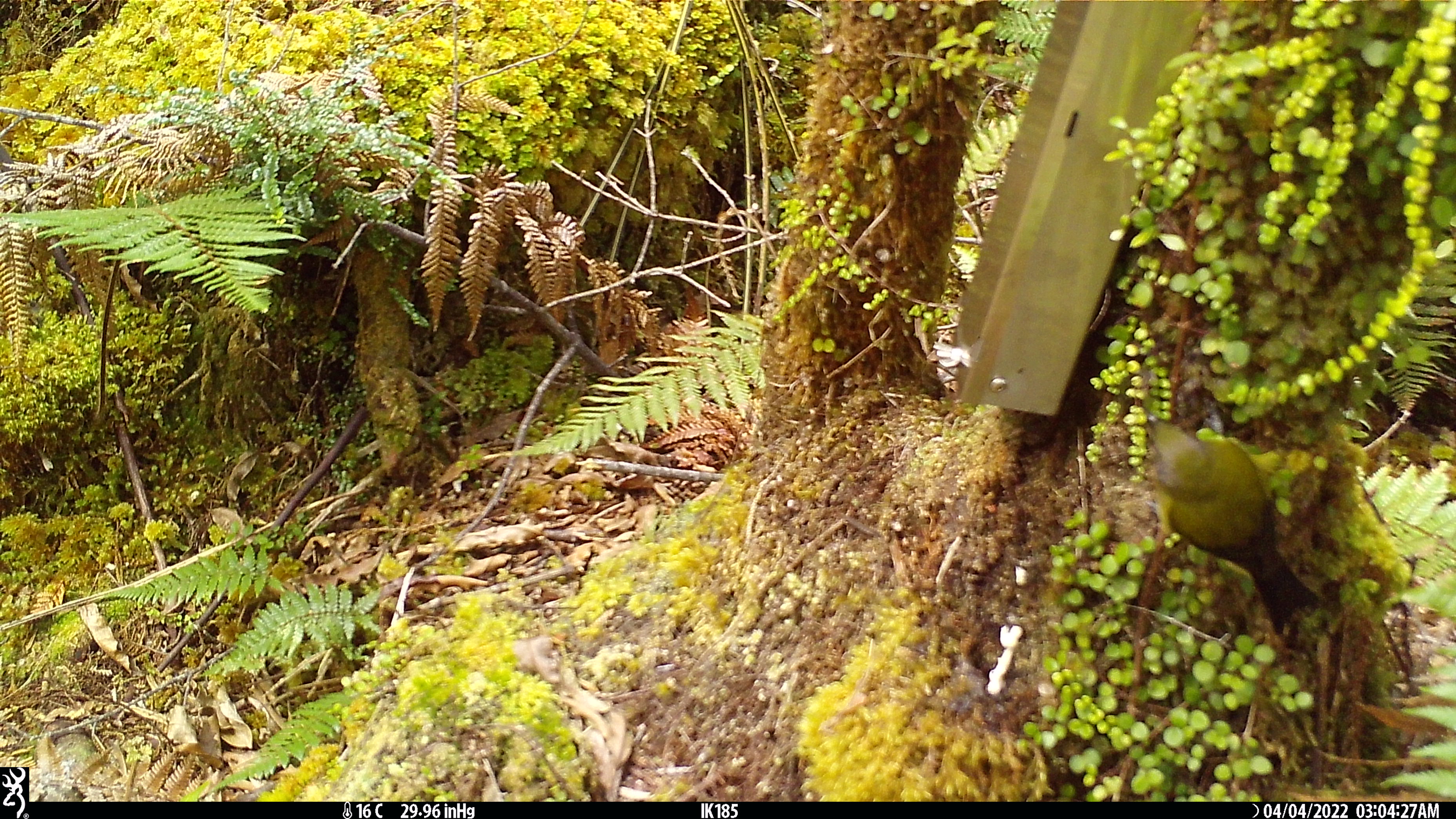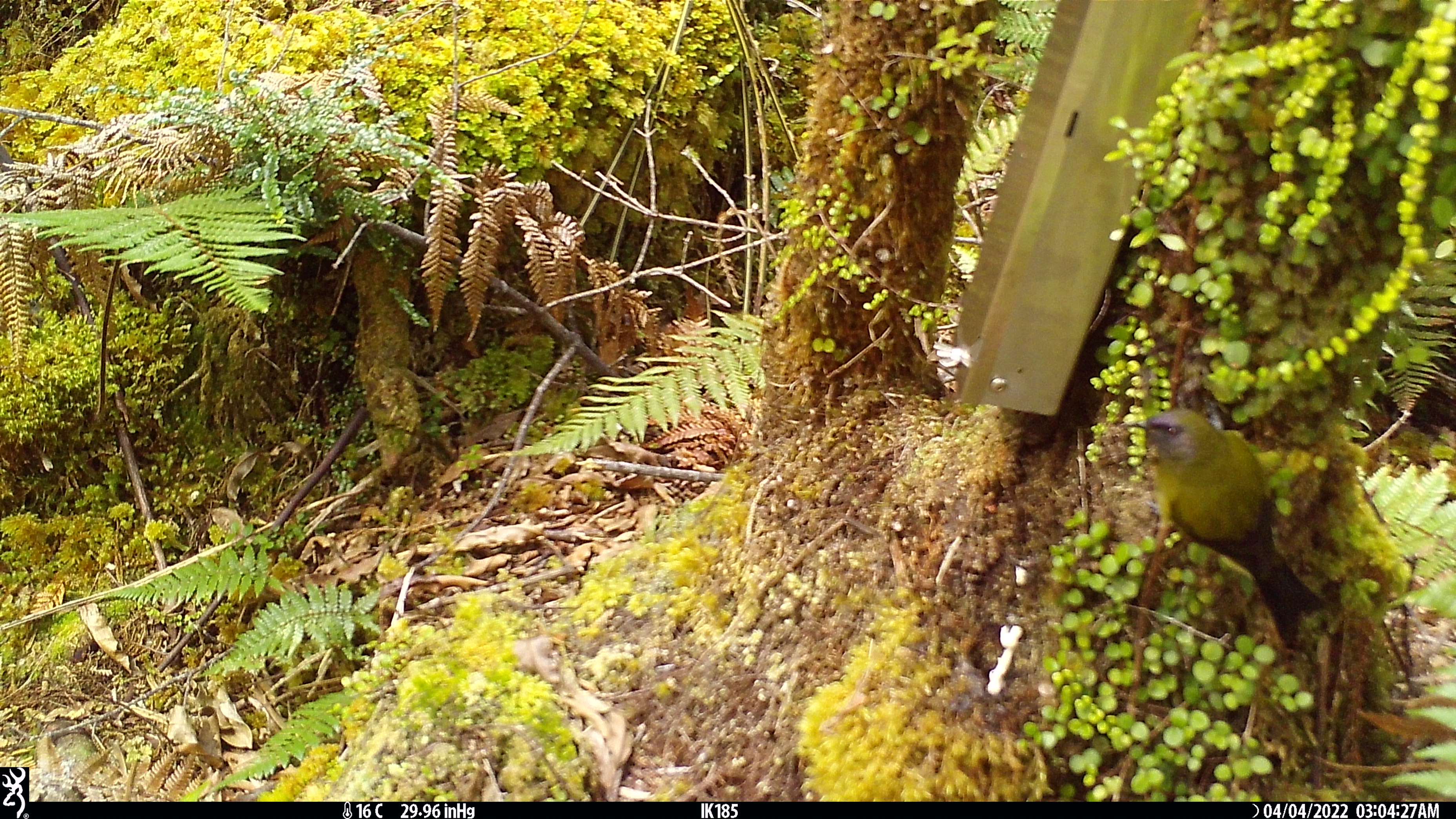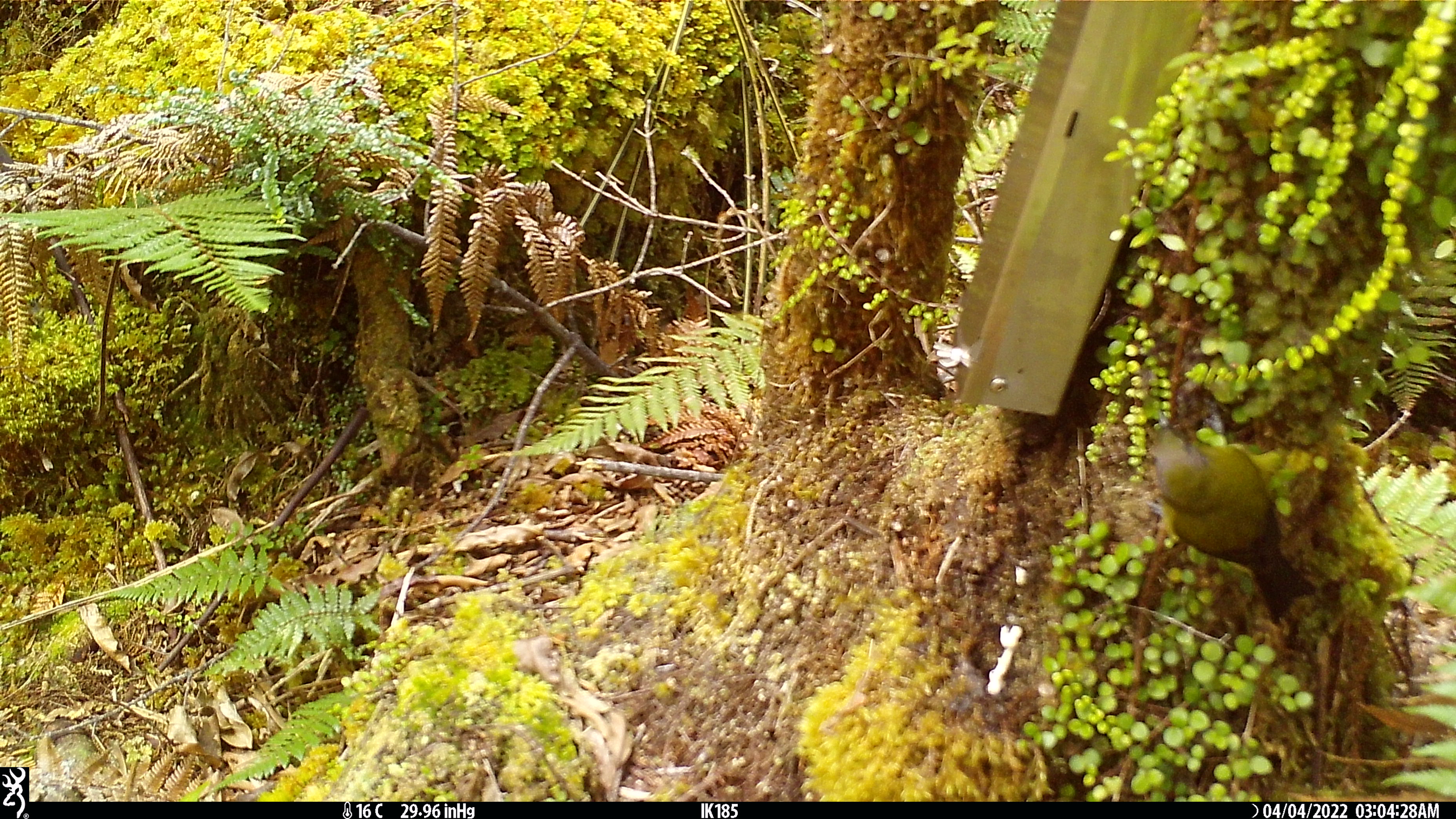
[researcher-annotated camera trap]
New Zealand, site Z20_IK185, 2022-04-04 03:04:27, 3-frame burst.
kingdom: Animalia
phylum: Chordata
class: Aves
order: Passeriformes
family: Meliphagidae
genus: Anthornis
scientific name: Anthornis melanura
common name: new zealand bellbird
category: bellbird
Bellbird (new zealand bellbird) (Anthornis melanura).